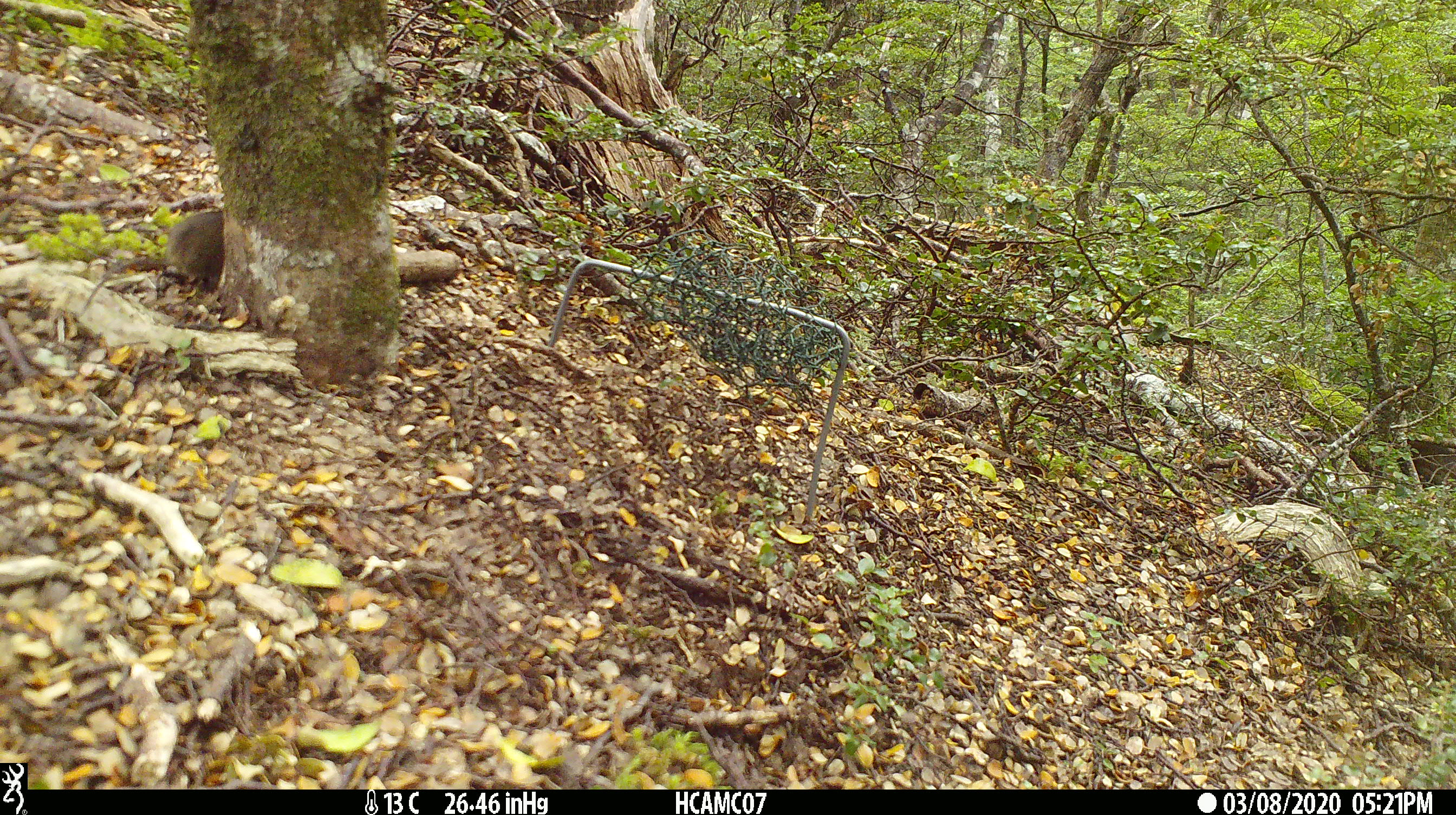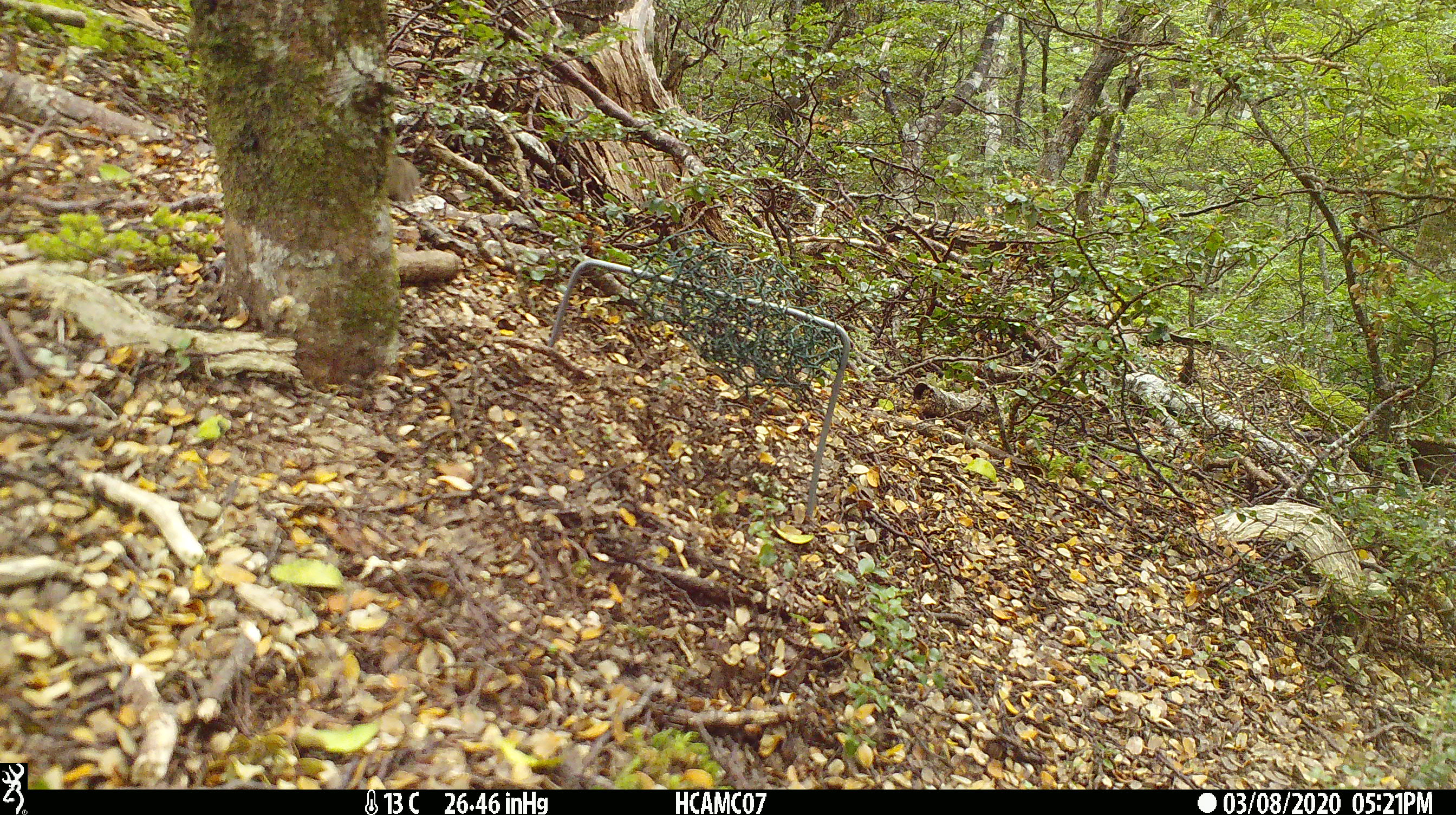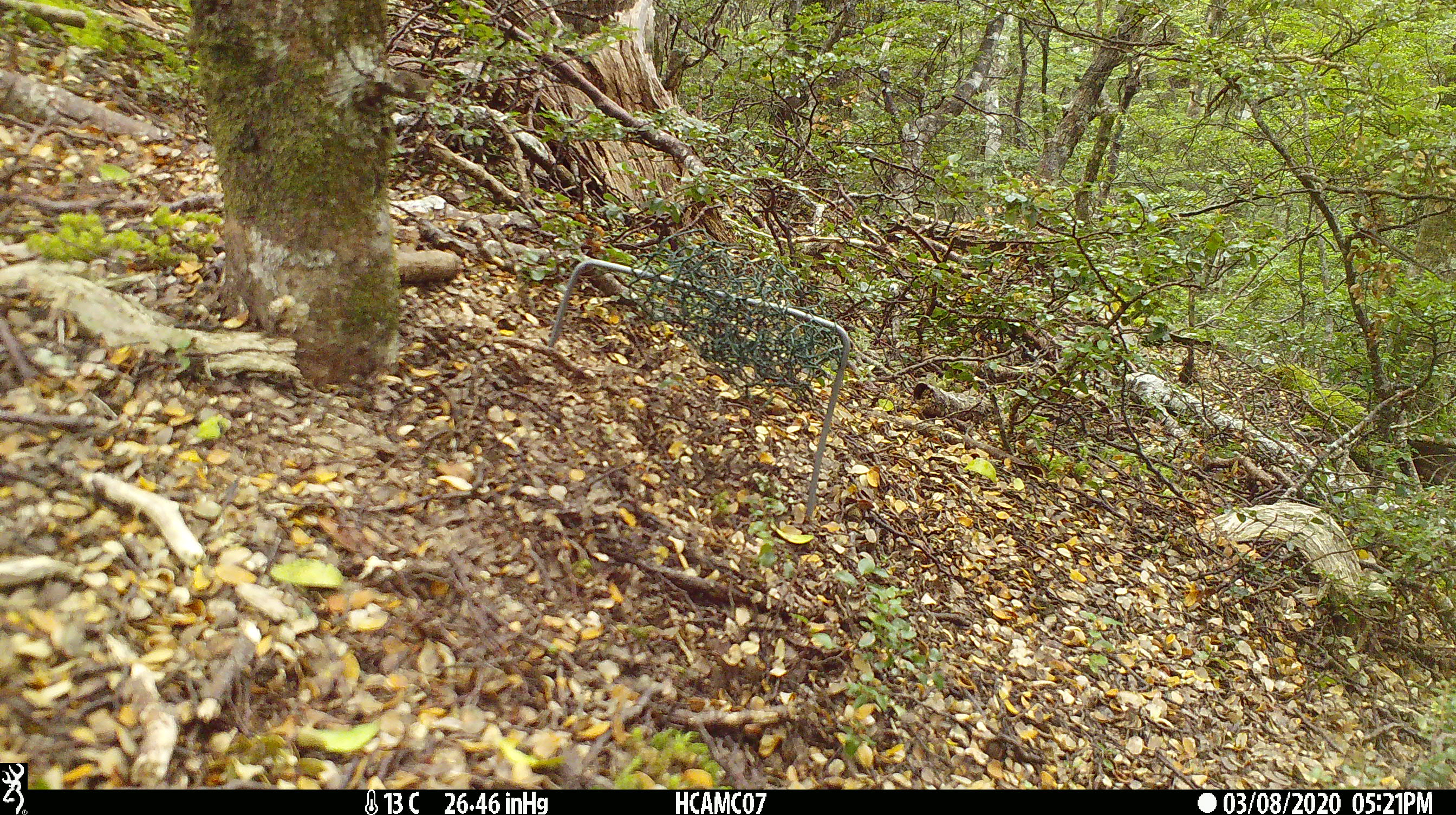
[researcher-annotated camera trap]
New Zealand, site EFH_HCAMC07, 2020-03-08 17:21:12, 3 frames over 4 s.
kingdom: Animalia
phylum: Chordata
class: Mammalia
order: Rodentia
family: Muridae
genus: Mus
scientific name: Mus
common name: mouse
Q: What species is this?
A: Mouse (Mus).